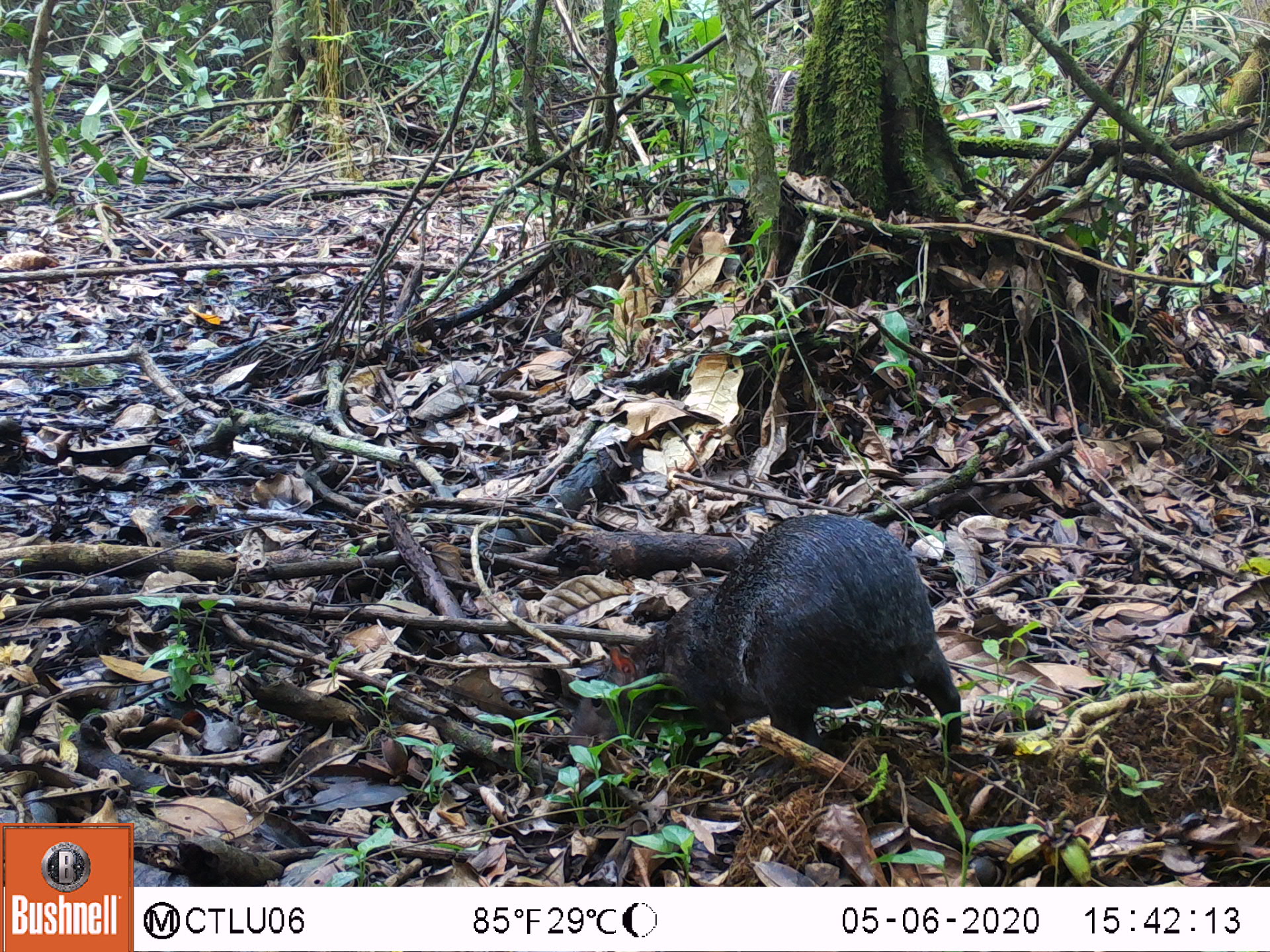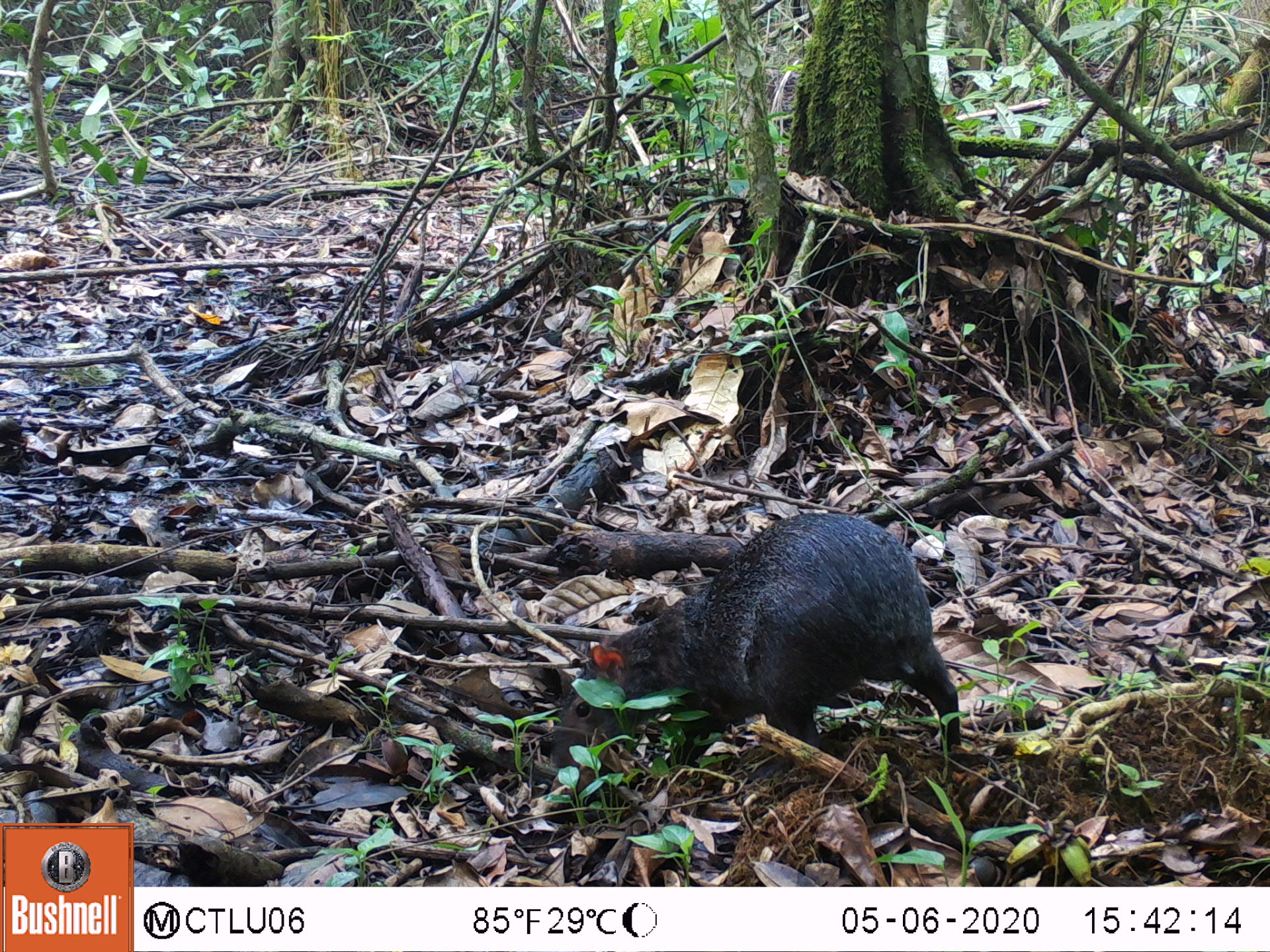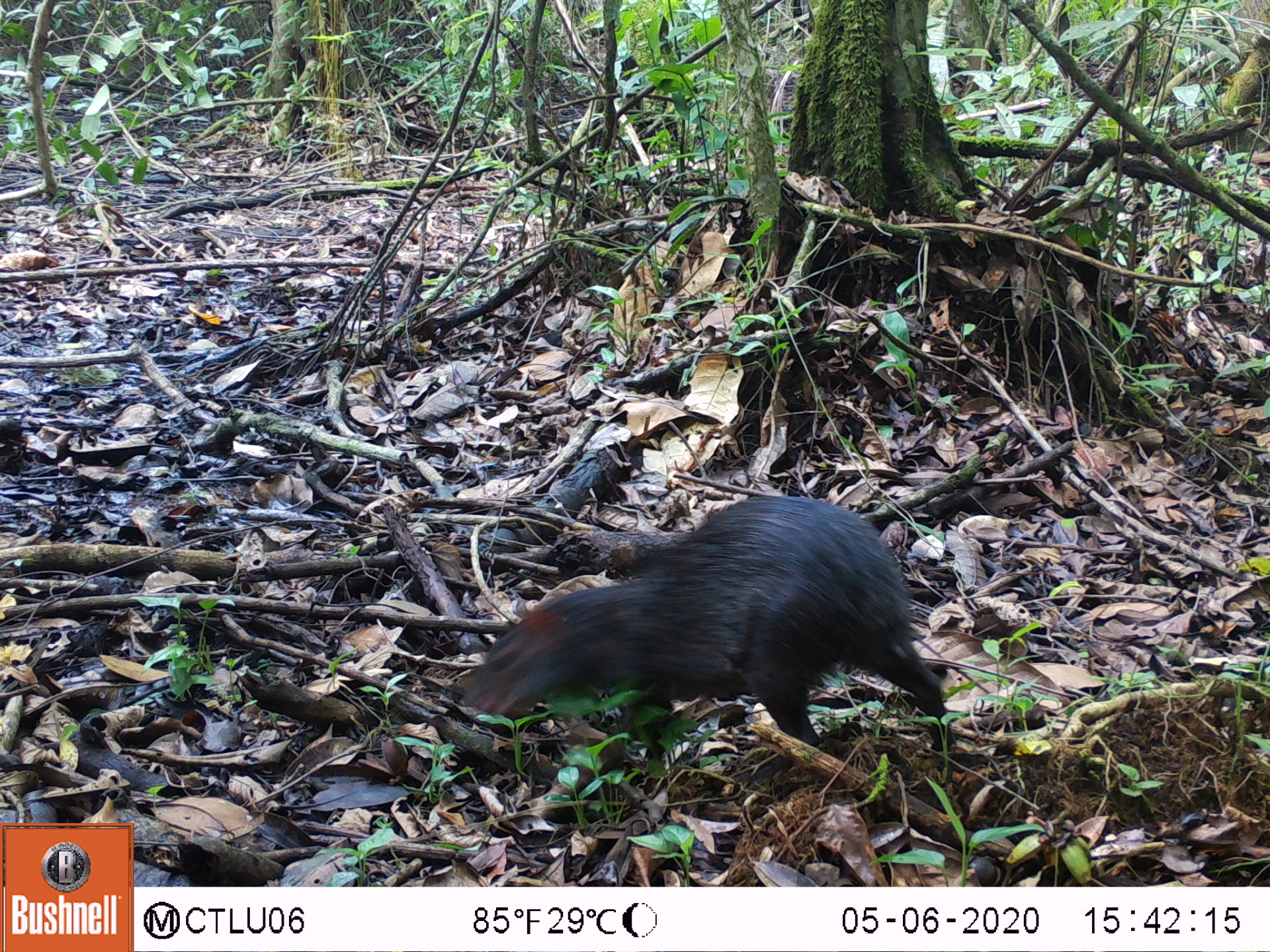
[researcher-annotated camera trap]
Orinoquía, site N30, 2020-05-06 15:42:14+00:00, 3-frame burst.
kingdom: Animalia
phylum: Chordata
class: Mammalia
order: Rodentia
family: Dasyproctidae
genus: Dasyprocta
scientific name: Dasyprocta fuliginosa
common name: black agouti